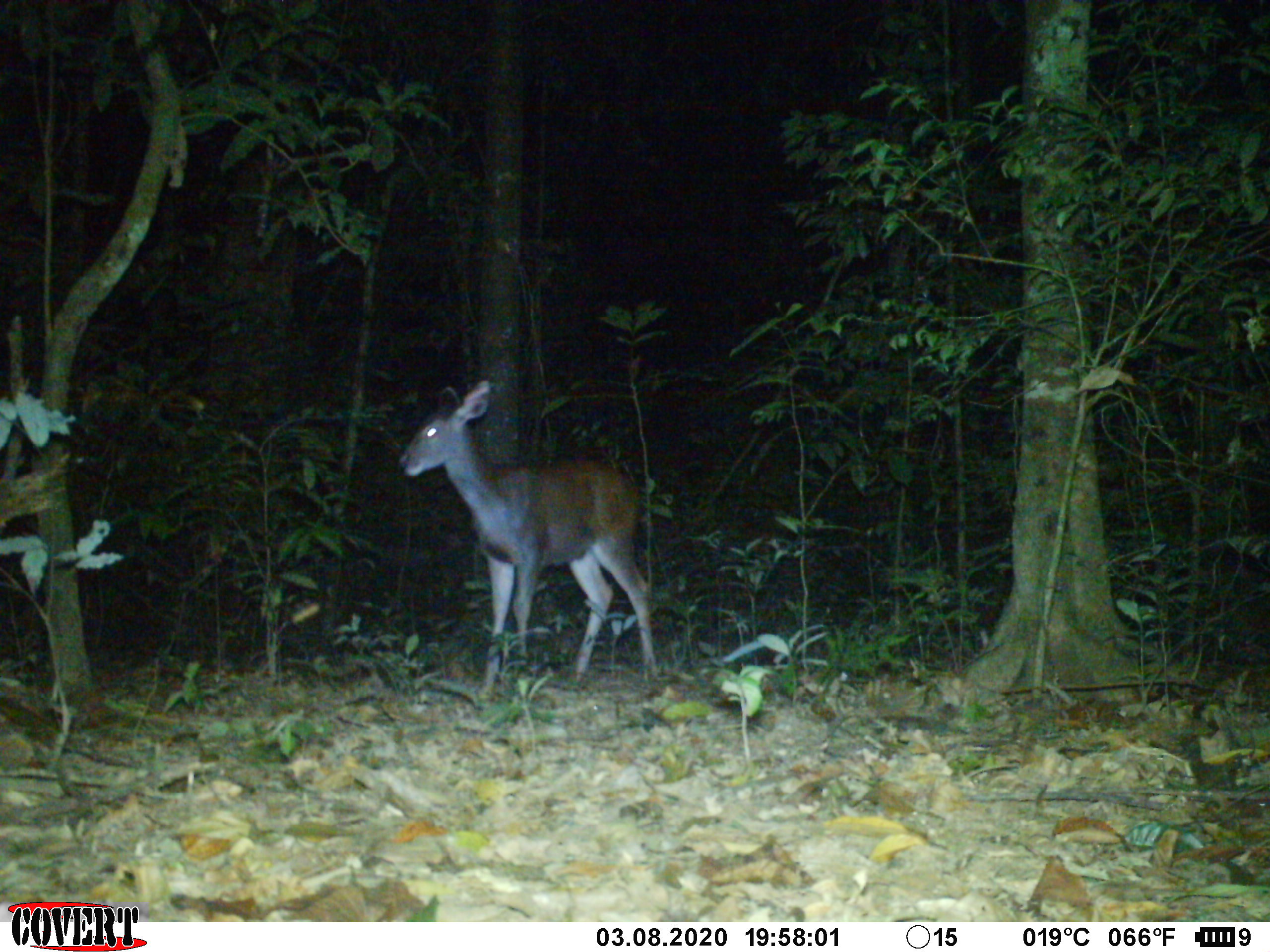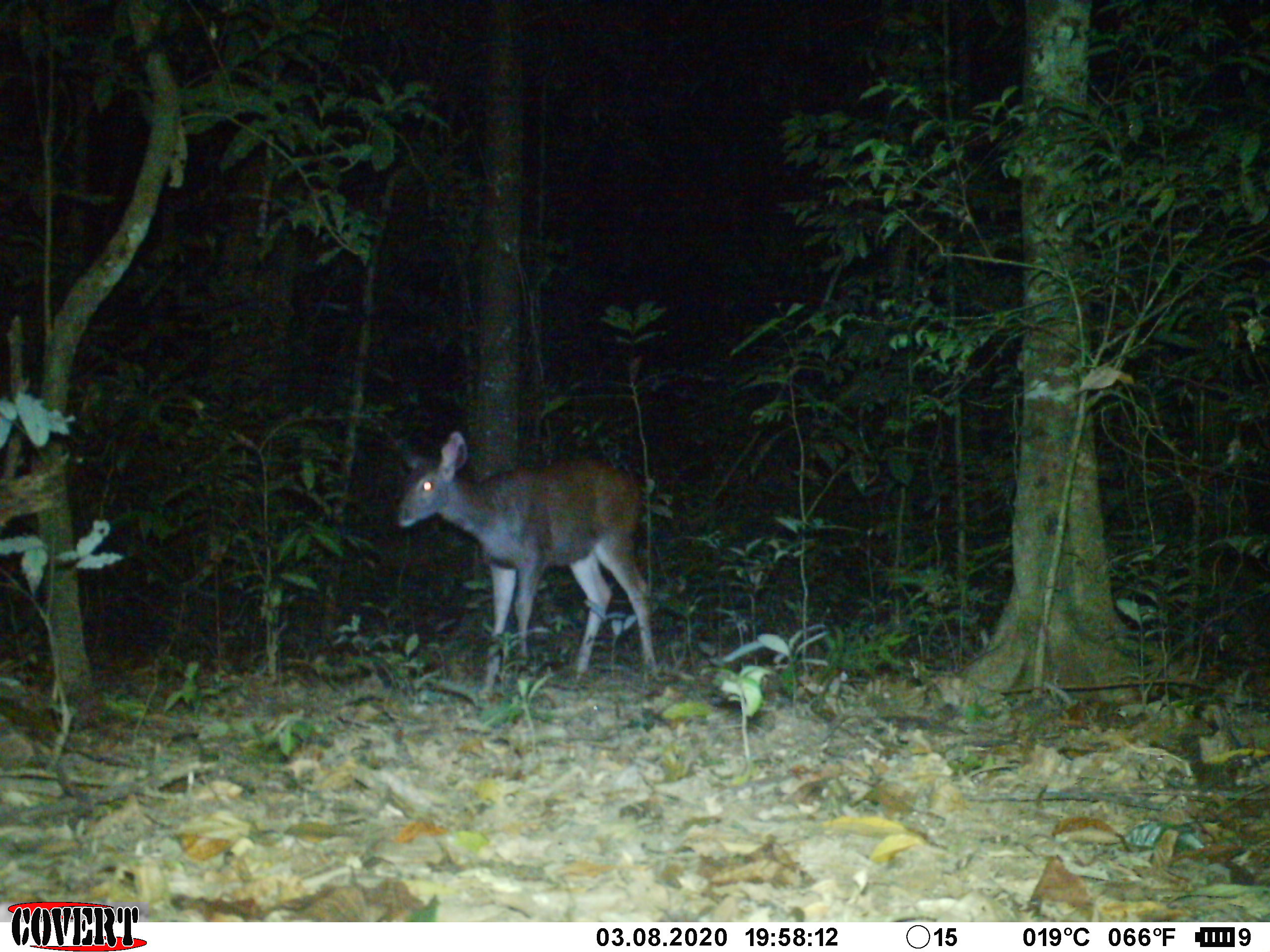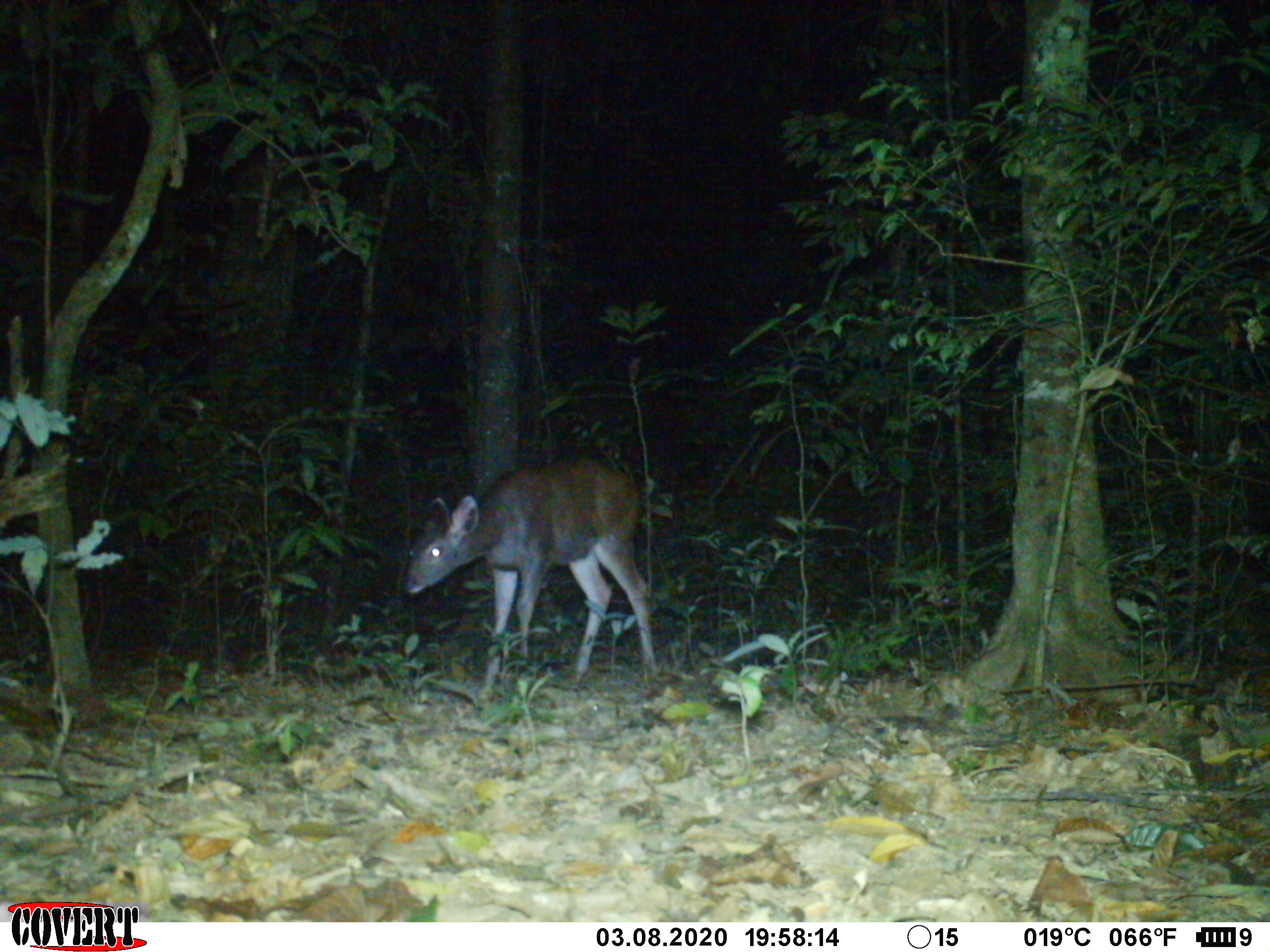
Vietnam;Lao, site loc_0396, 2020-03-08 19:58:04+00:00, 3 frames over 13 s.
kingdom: Animalia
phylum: Chordata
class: Mammalia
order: Artiodactyla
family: Cervidae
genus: Rusa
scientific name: Rusa unicolor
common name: sambar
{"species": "sambar (Rusa unicolor)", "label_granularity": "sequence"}